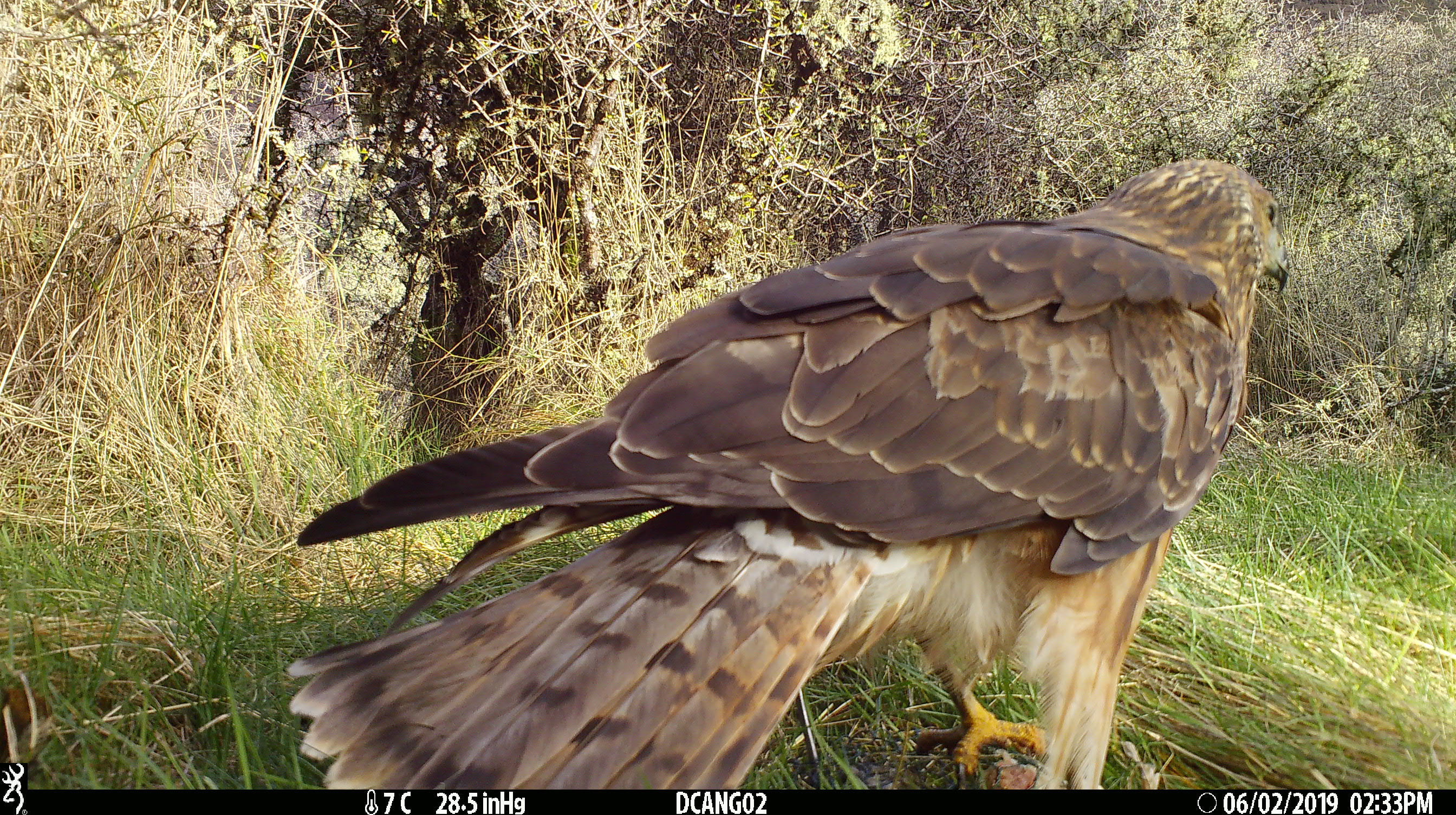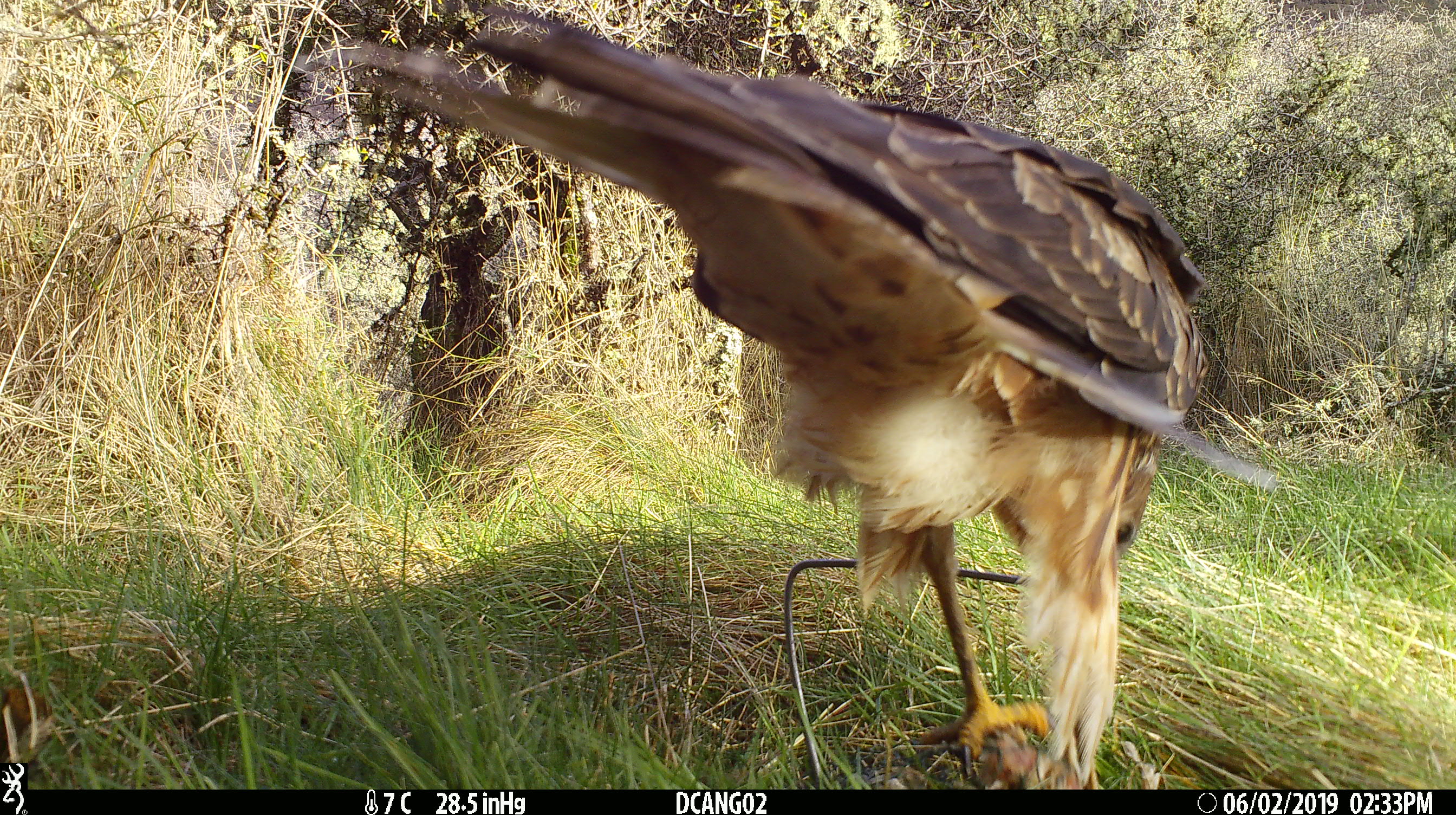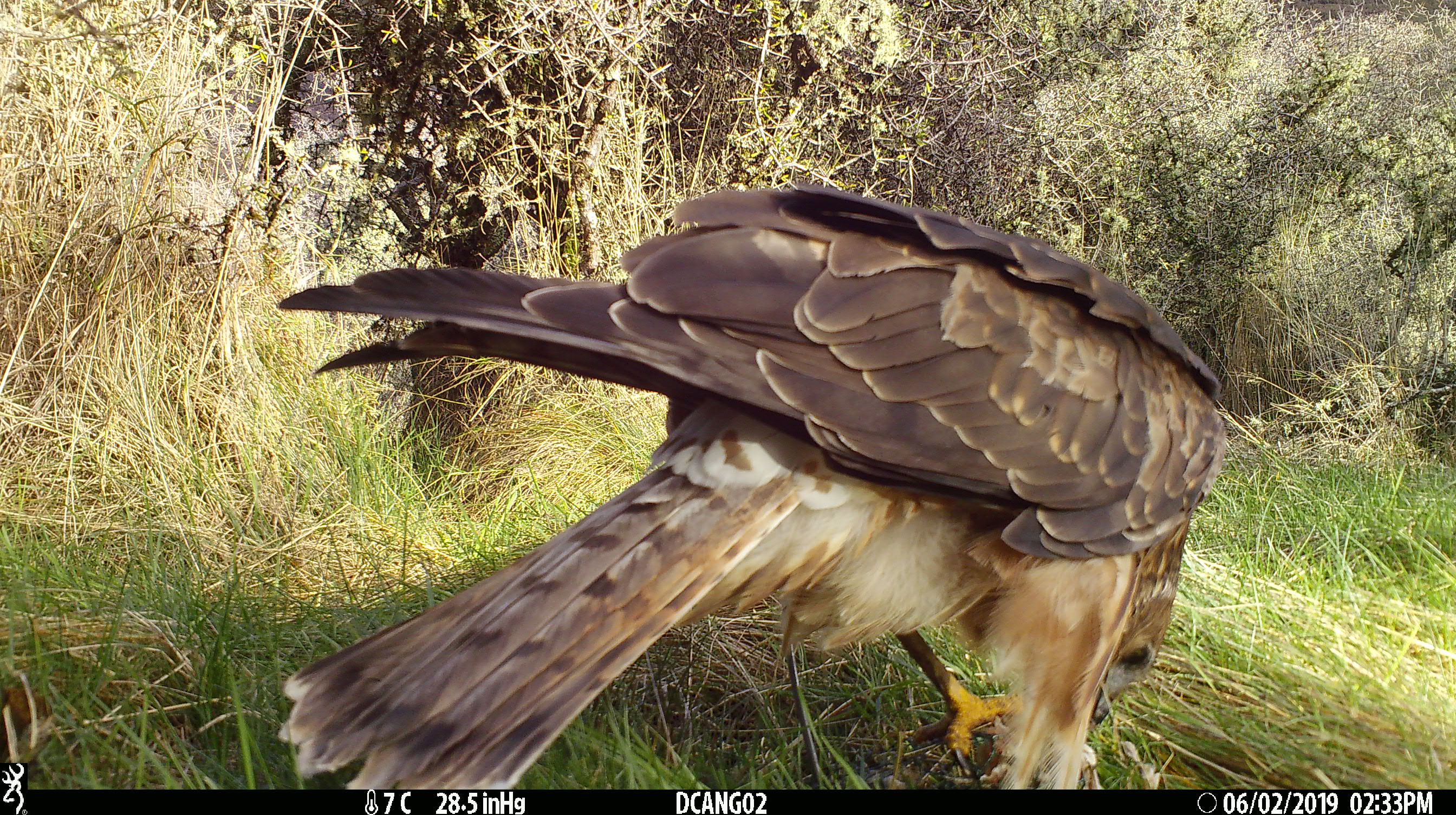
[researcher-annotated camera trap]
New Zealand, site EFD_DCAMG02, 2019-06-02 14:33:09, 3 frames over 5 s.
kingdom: Animalia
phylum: Chordata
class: Aves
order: Accipitriformes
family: Accipitridae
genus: Circus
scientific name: Circus approximans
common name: swamp harrier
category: harrier